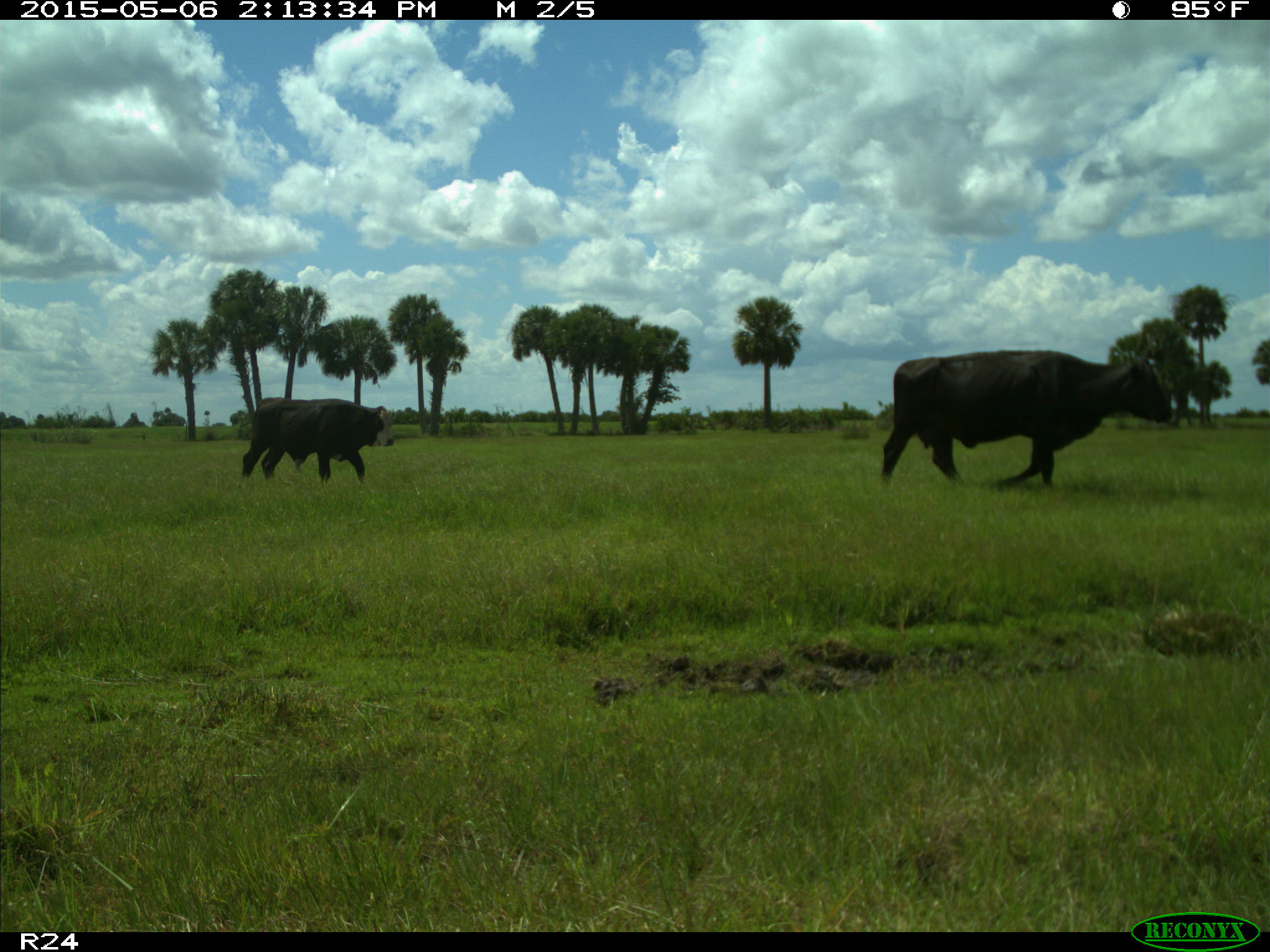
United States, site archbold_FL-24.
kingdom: Animalia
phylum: Chordata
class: Mammalia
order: Artiodactyla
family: Bovidae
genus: Bos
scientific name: Bos taurus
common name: domestic cow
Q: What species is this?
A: Bos taurus (domestic cow).